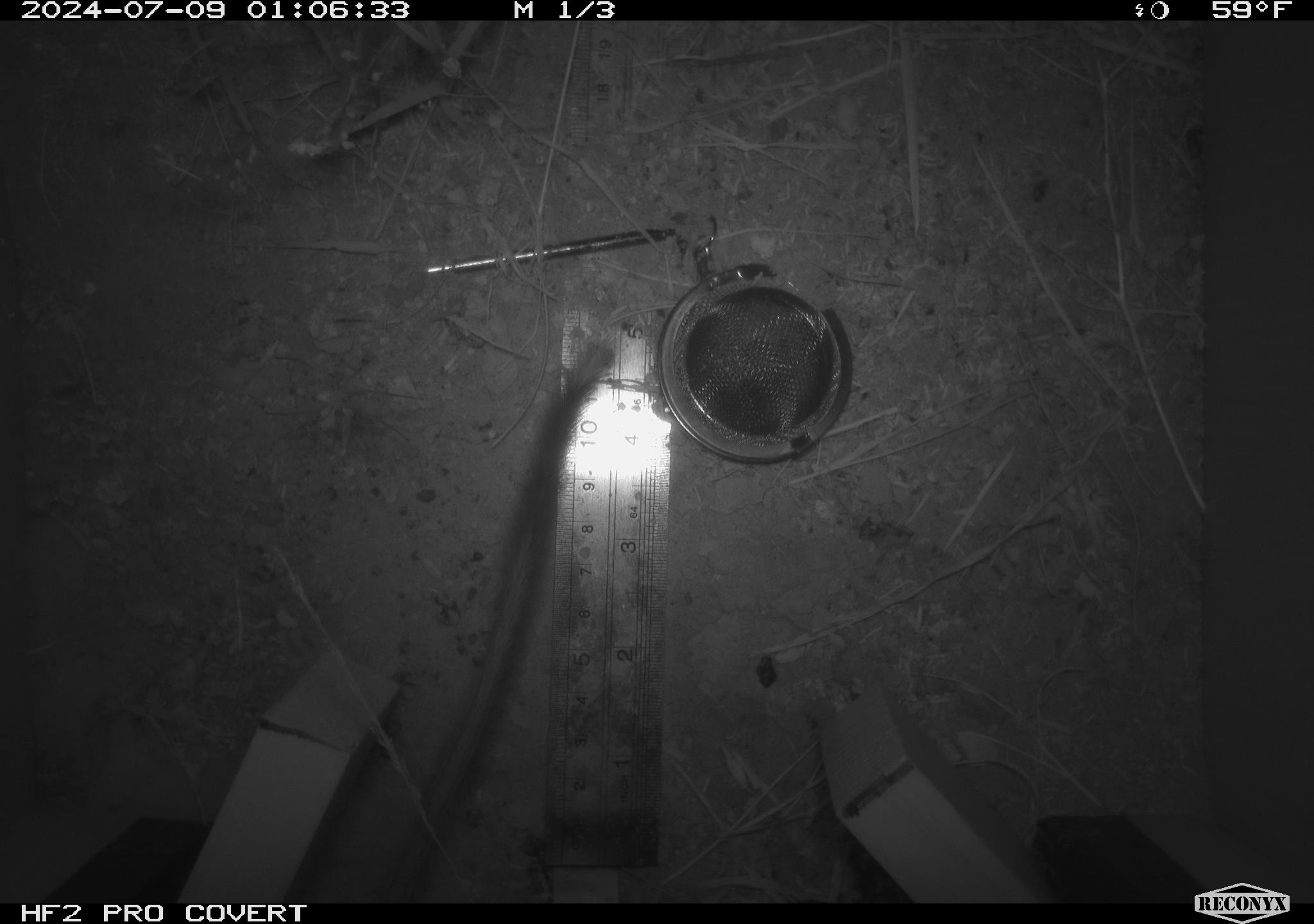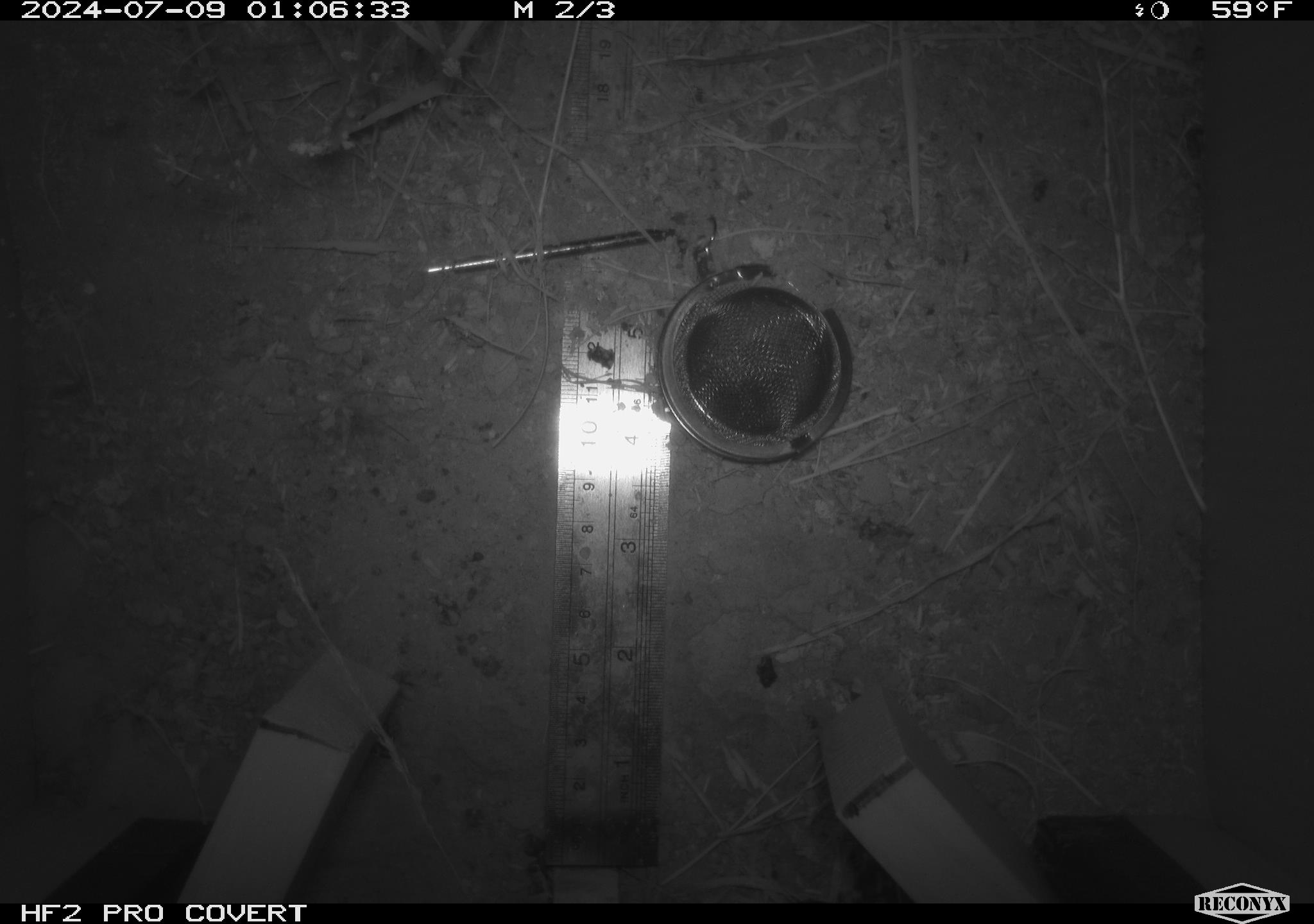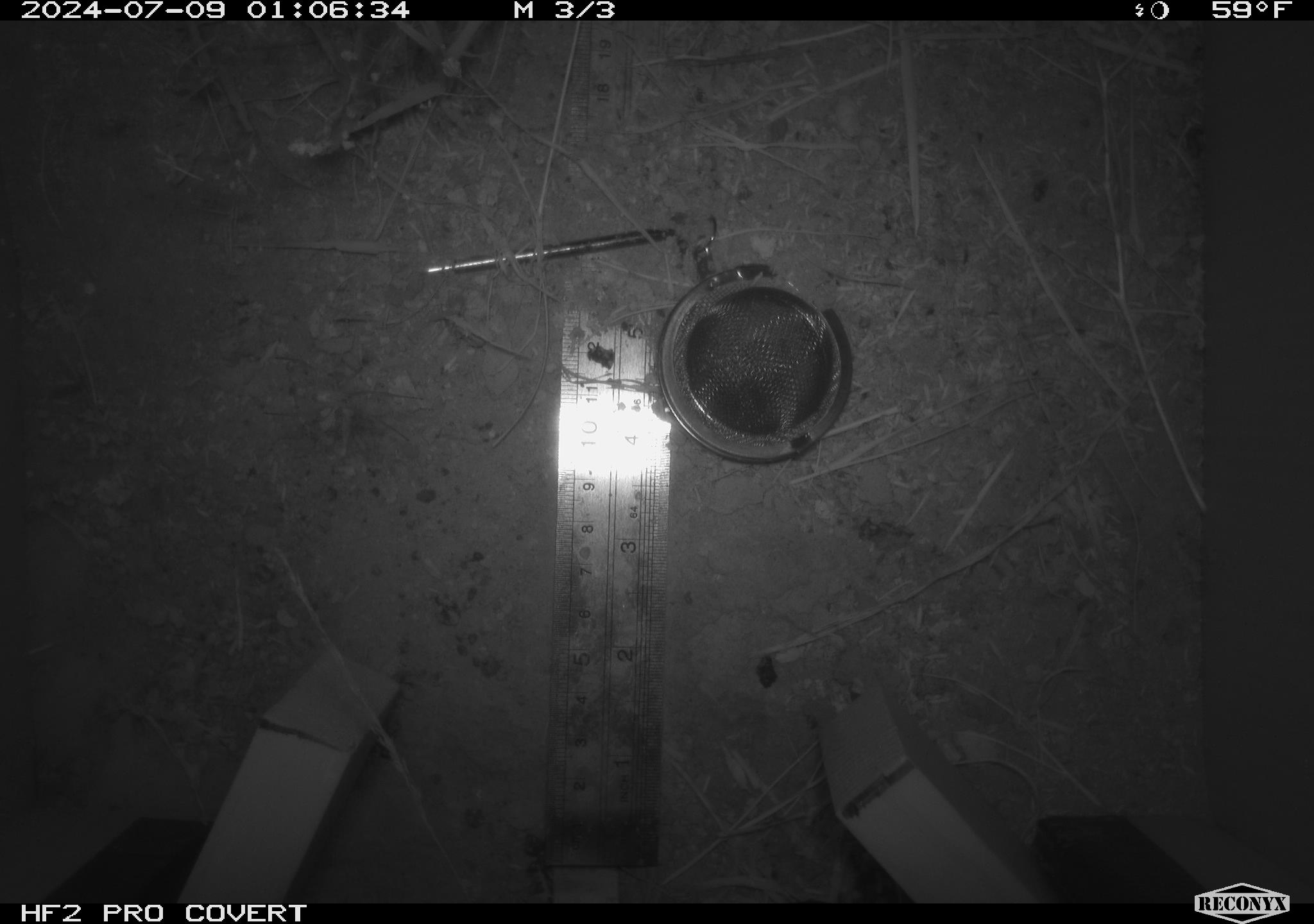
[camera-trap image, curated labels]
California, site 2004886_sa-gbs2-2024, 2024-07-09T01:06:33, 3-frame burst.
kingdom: Animalia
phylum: Chordata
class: Mammalia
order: Rodentia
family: Heteromyidae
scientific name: Heteromyidae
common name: kangaroo rats and pocket mice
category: heteromyidae family